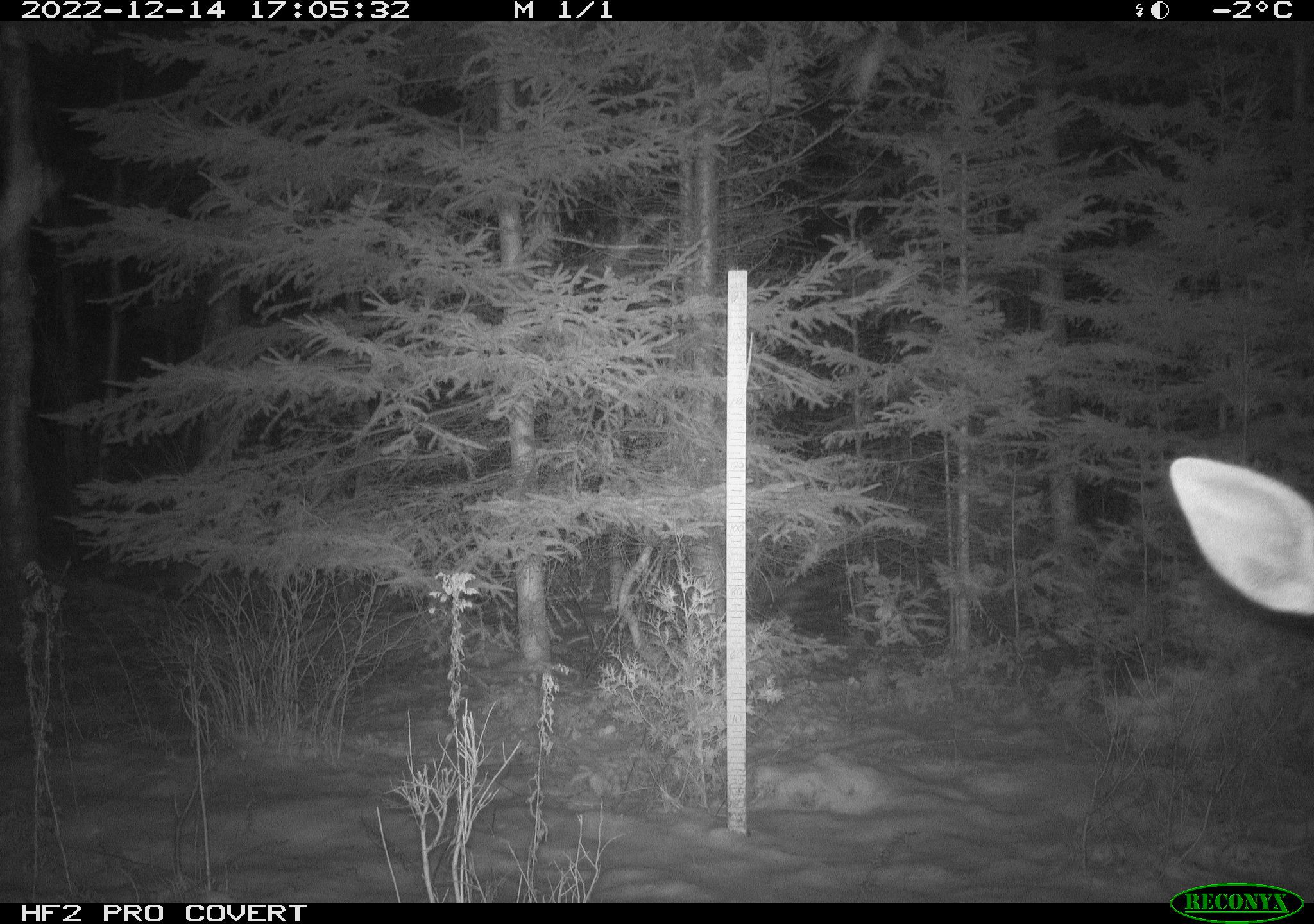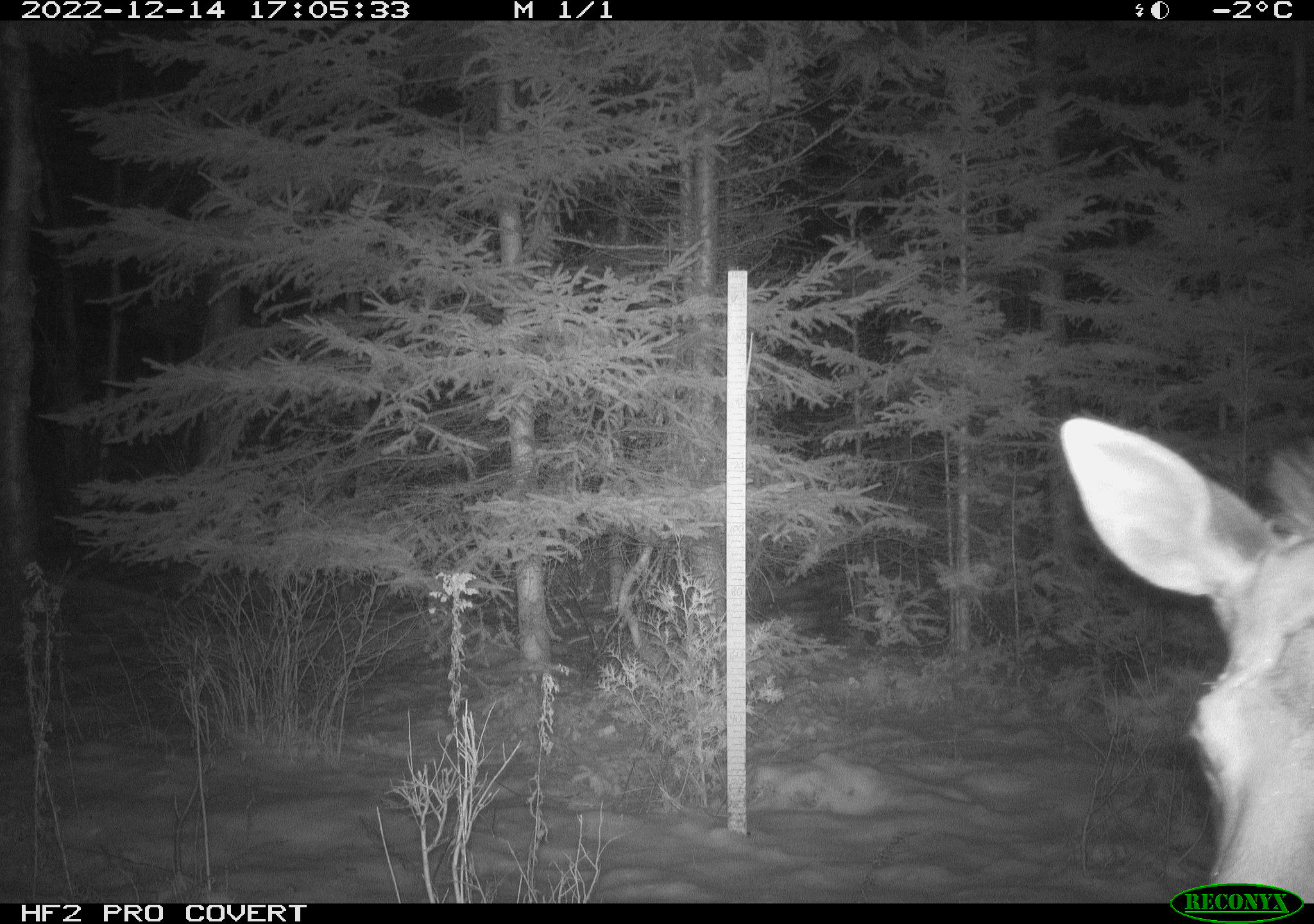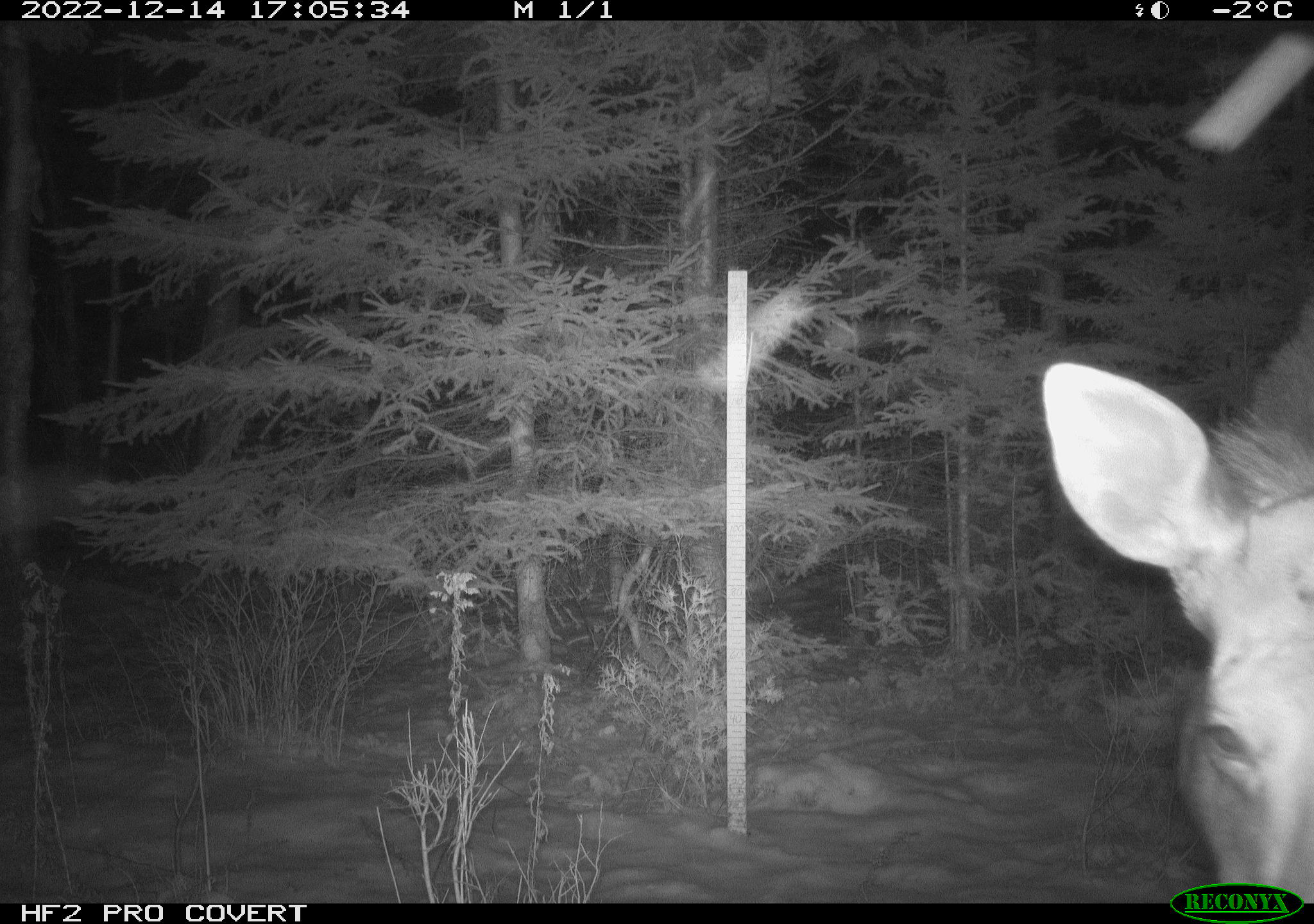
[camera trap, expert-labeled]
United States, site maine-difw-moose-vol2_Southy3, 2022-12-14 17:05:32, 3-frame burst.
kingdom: Animalia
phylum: Chordata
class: Mammalia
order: Artiodactyla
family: Cervidae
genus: Alces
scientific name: Alces alces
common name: moose